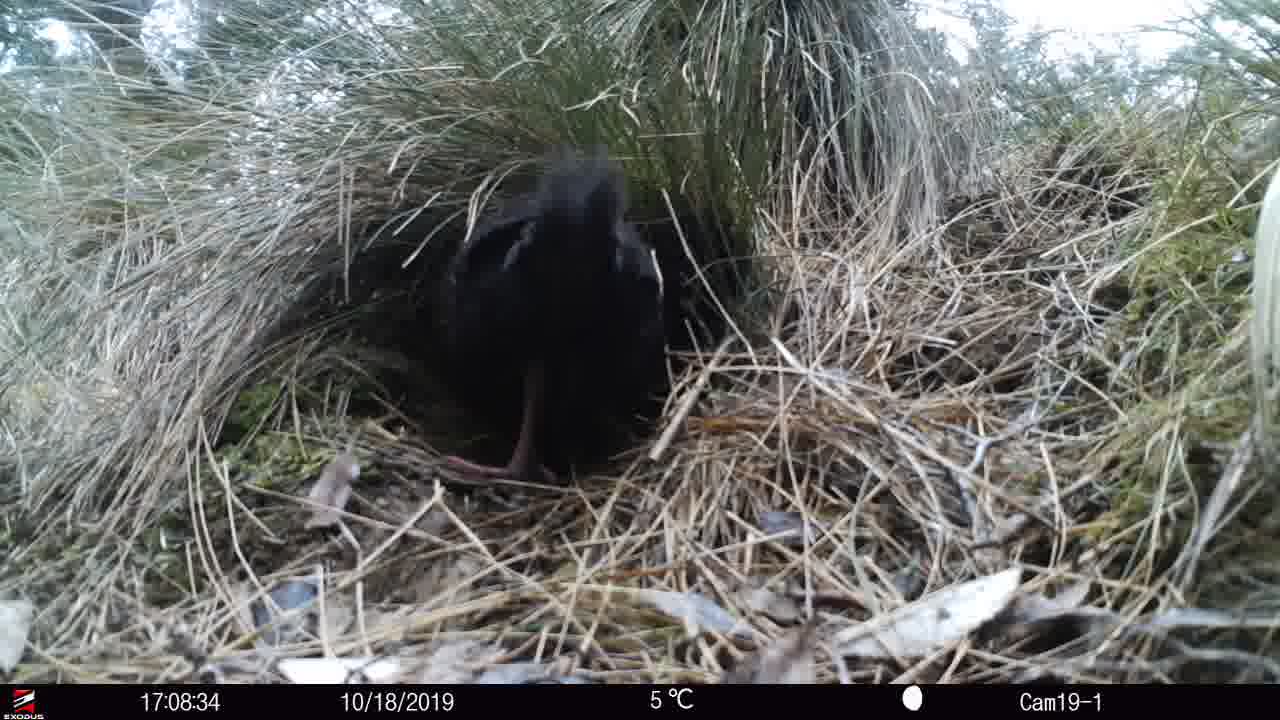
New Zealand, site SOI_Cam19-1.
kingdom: Animalia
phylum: Chordata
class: Aves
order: Gruiformes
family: Rallidae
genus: Gallirallus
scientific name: Gallirallus australis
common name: weka